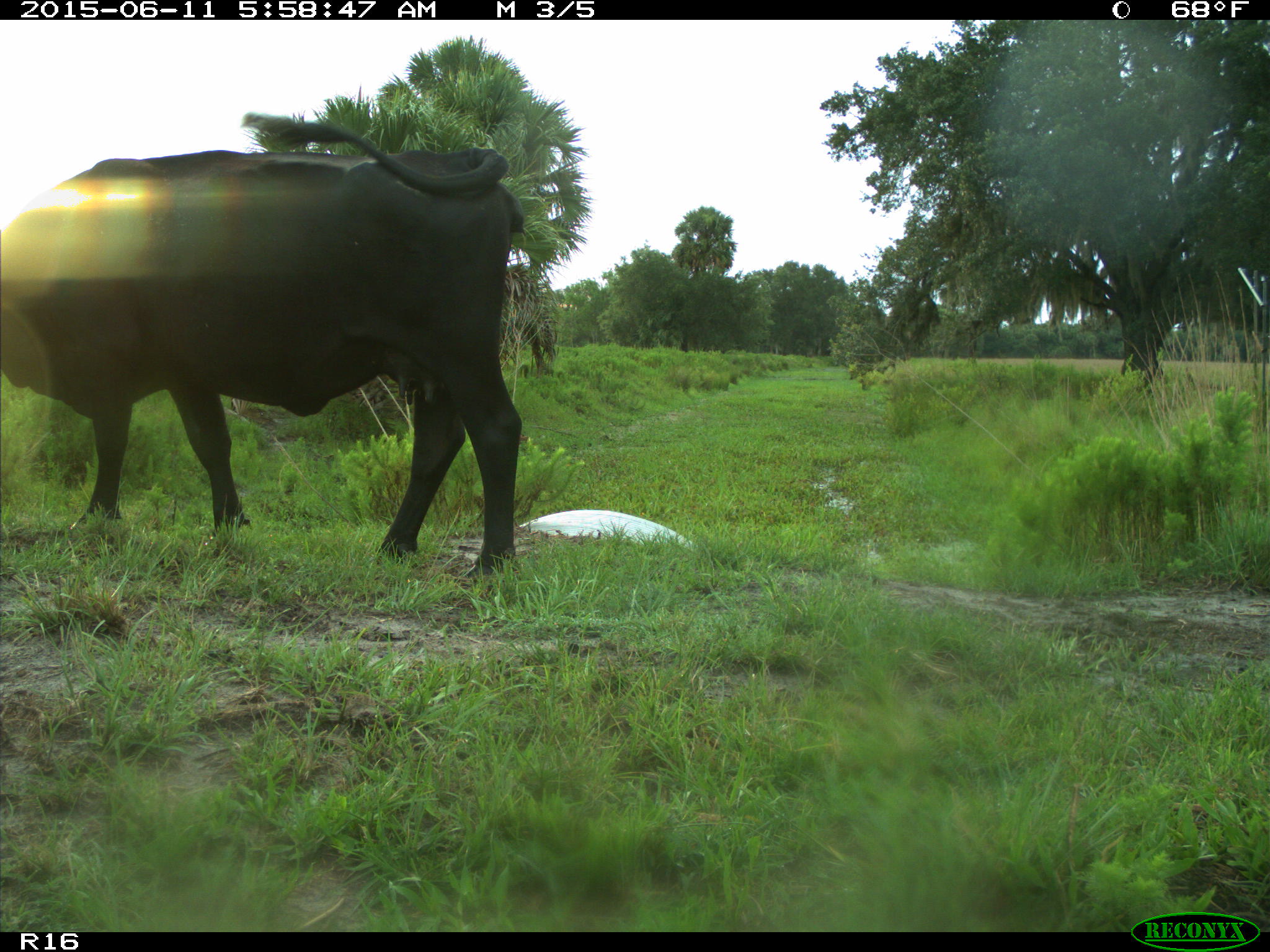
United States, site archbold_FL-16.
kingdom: Animalia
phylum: Chordata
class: Mammalia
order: Artiodactyla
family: Bovidae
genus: Bos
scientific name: Bos taurus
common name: domestic cow